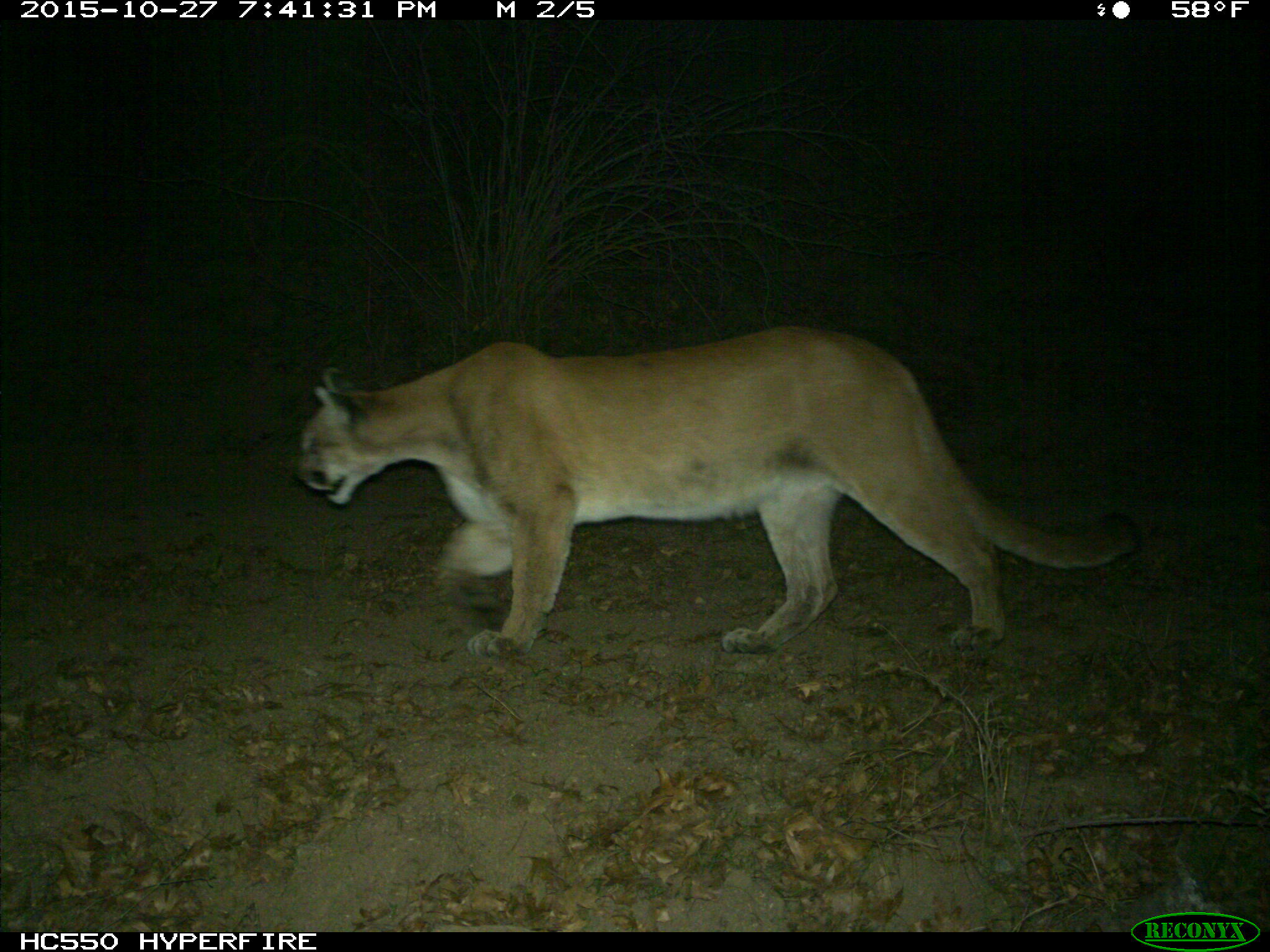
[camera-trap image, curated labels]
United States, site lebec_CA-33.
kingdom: Animalia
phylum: Chordata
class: Mammalia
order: Carnivora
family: Felidae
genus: Puma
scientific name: Puma concolor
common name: mountain lion